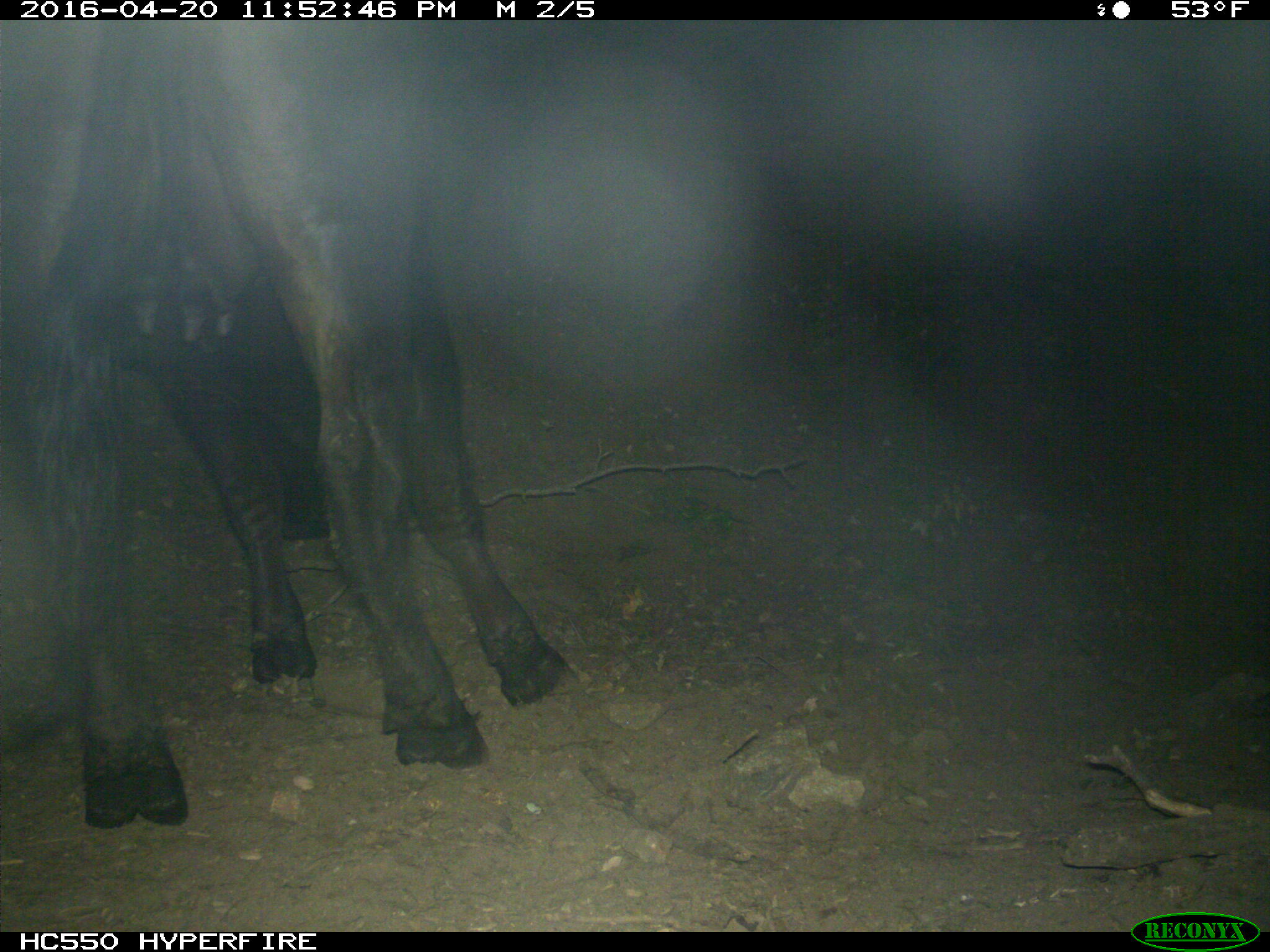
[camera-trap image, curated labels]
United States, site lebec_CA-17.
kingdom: Animalia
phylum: Chordata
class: Mammalia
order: Artiodactyla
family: Bovidae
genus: Bos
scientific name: Bos taurus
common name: domestic cow